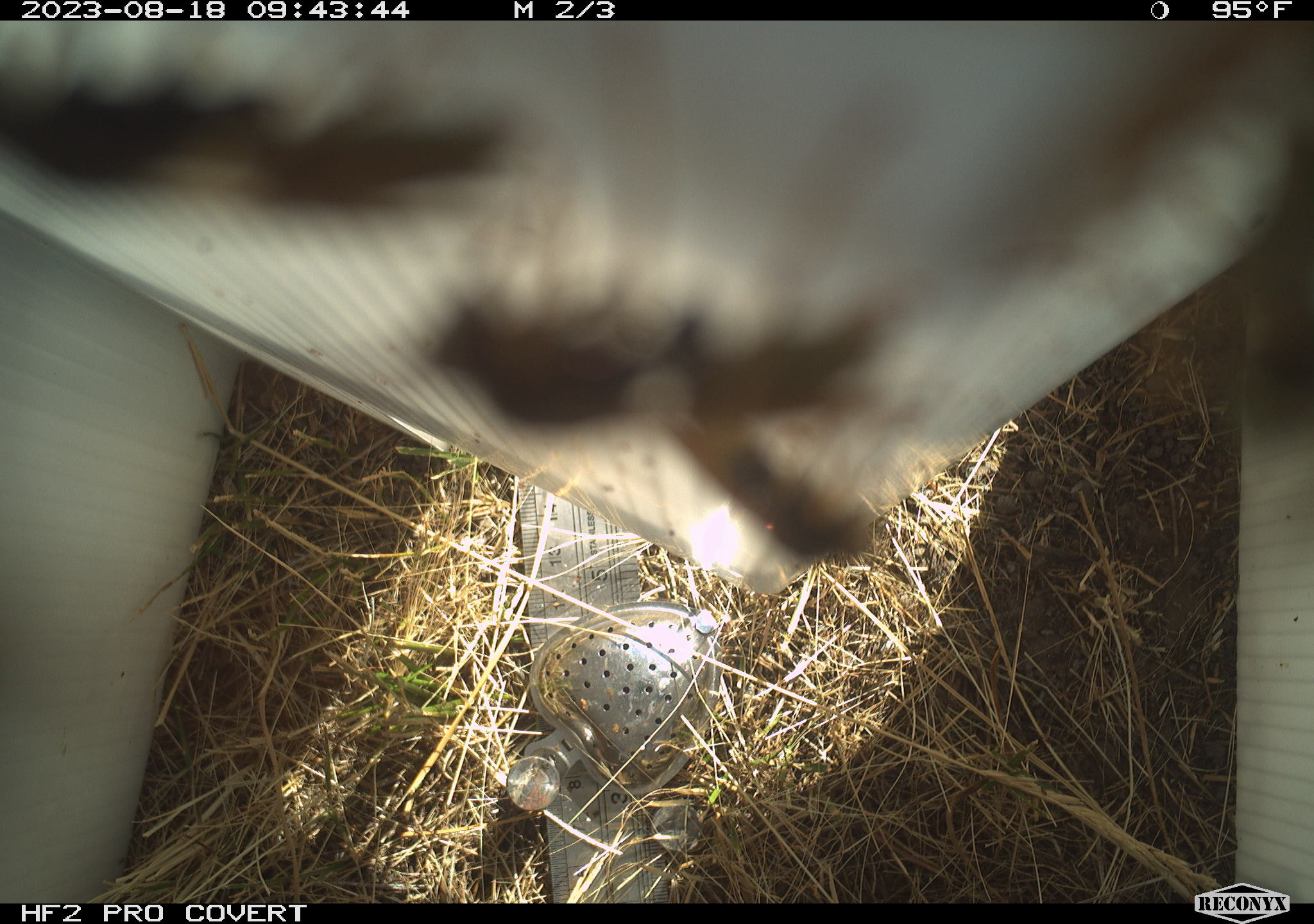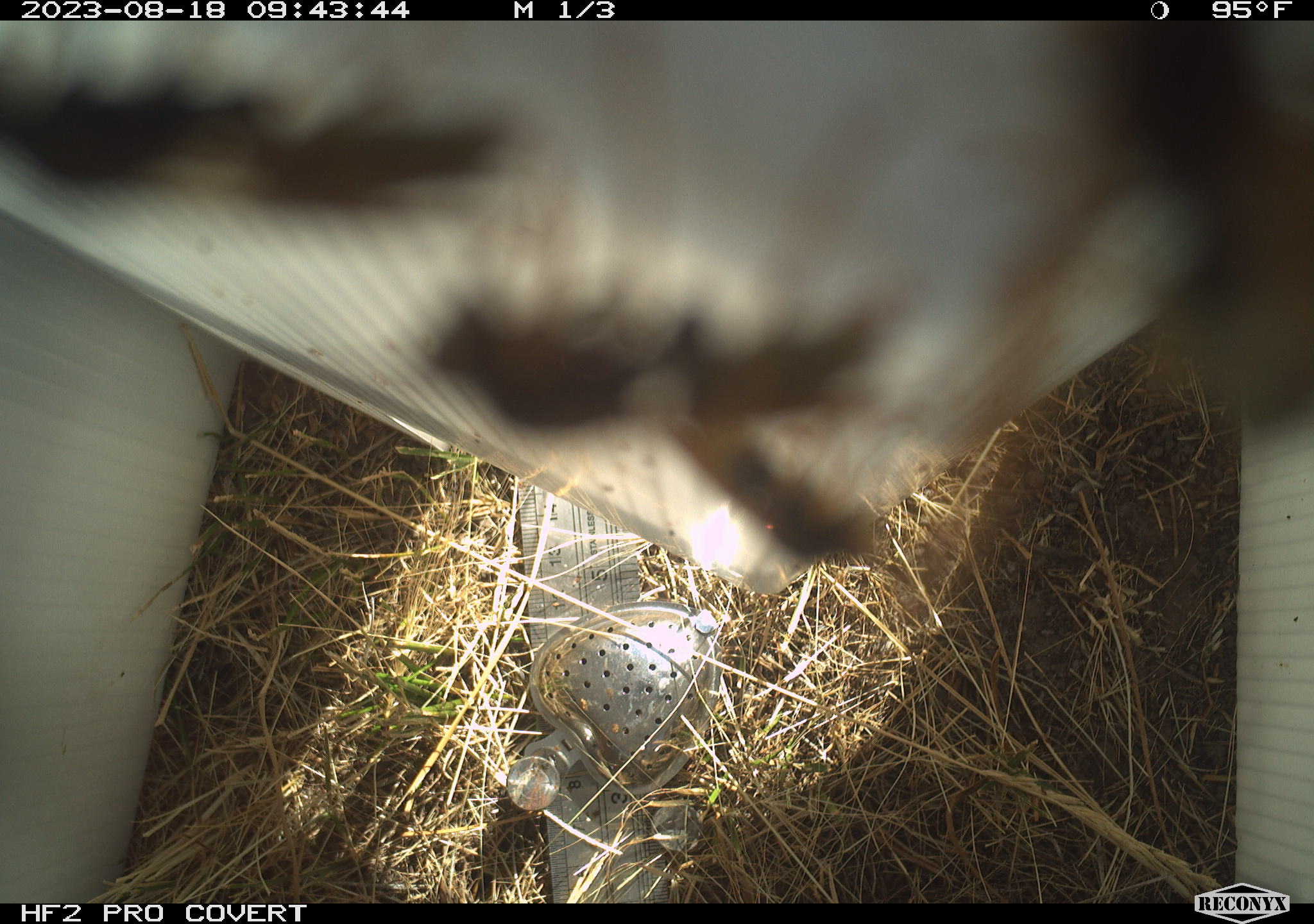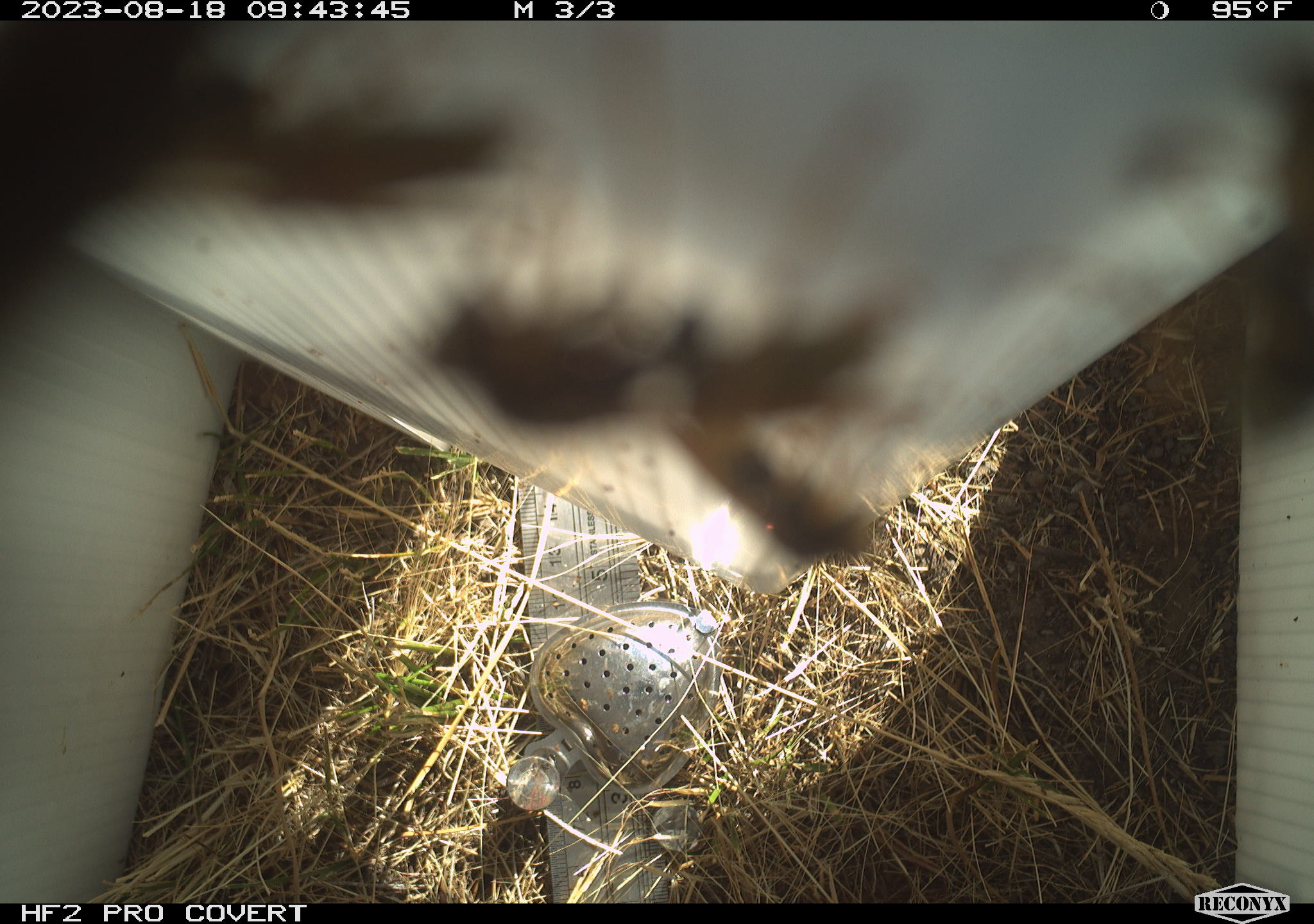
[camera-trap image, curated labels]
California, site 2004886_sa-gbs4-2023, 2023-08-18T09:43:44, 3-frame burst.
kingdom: Animalia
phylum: Arthropoda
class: Insecta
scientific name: Insecta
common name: insect